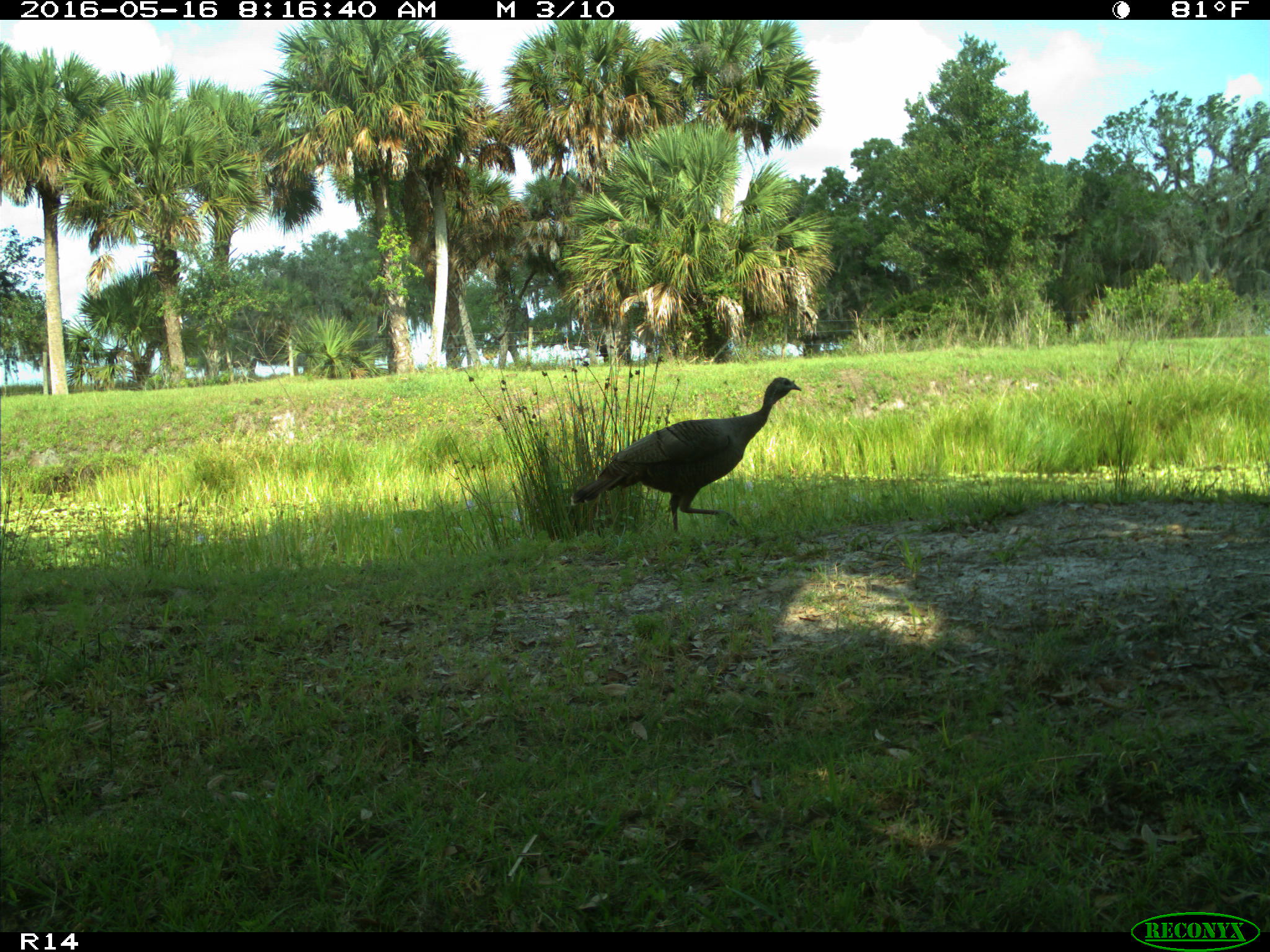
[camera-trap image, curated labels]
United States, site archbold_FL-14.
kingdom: Animalia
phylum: Chordata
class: Aves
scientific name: Aves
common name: birds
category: unidentified bird